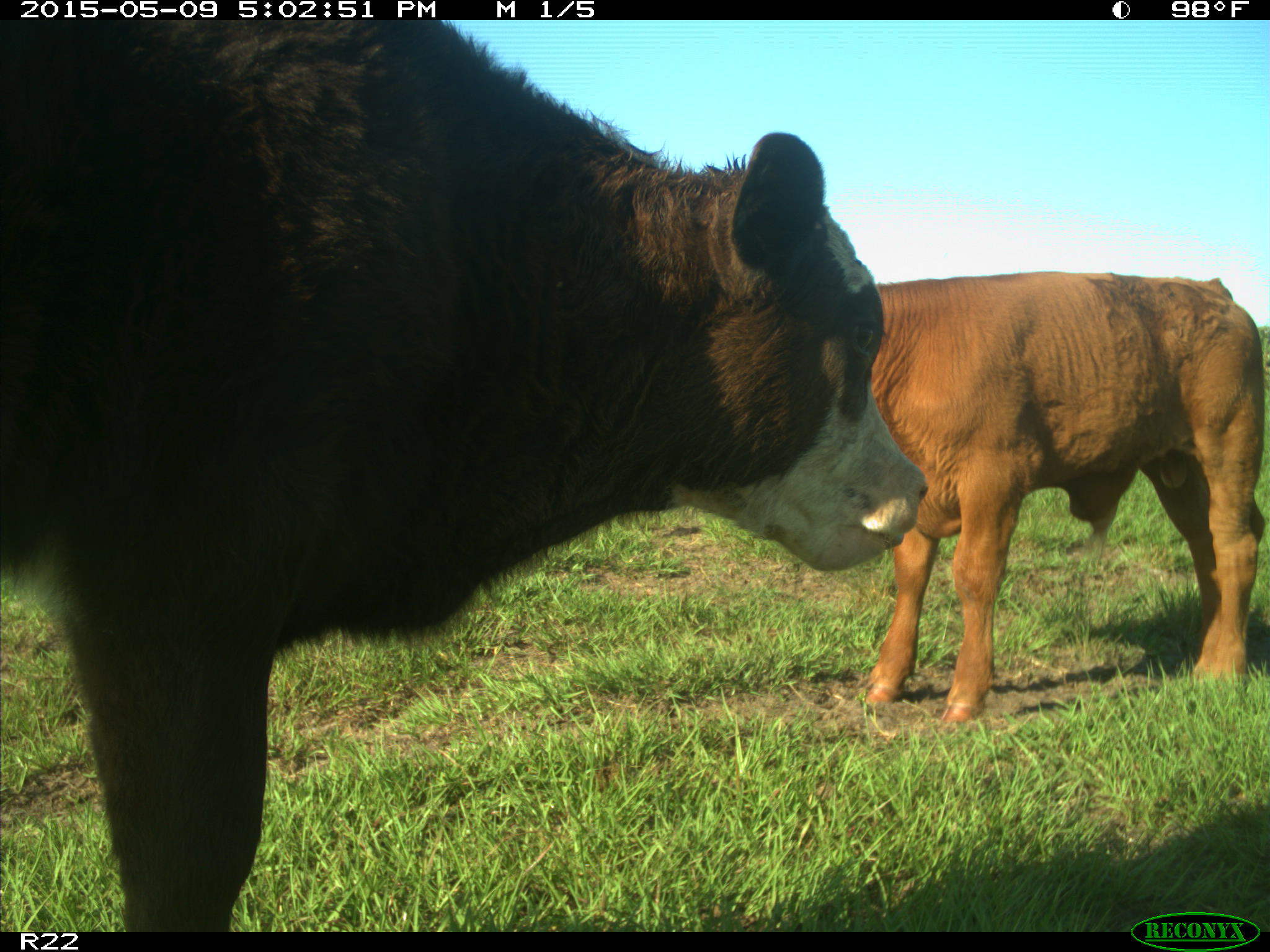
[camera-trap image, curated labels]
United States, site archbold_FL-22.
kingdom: Animalia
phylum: Chordata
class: Mammalia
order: Artiodactyla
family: Bovidae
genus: Bos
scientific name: Bos taurus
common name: domestic cow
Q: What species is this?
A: Bos taurus (domestic cow).